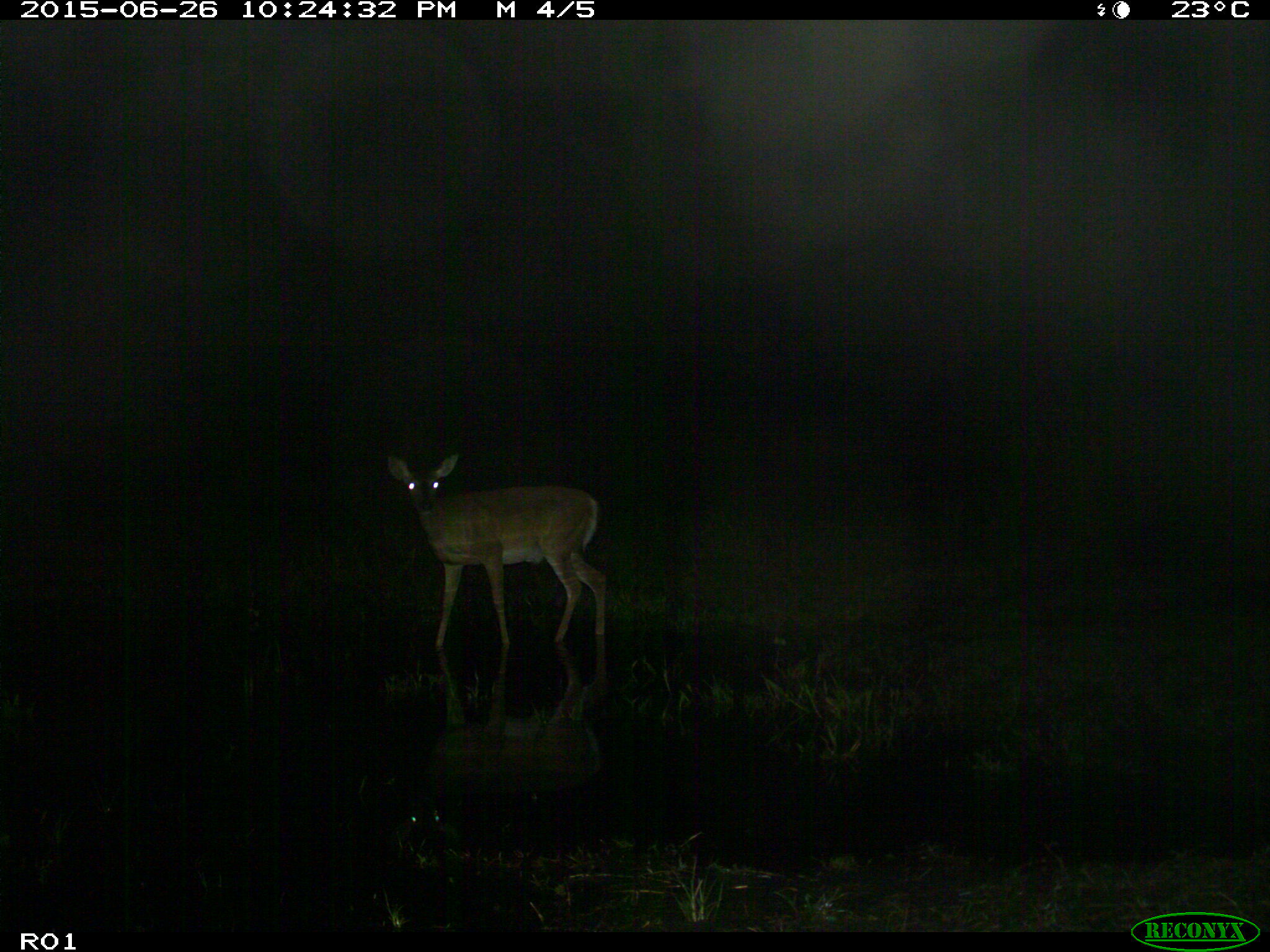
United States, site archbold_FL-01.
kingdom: Animalia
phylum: Chordata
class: Mammalia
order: Artiodactyla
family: Cervidae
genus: Odocoileus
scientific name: Odocoileus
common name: deer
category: unidentified deer